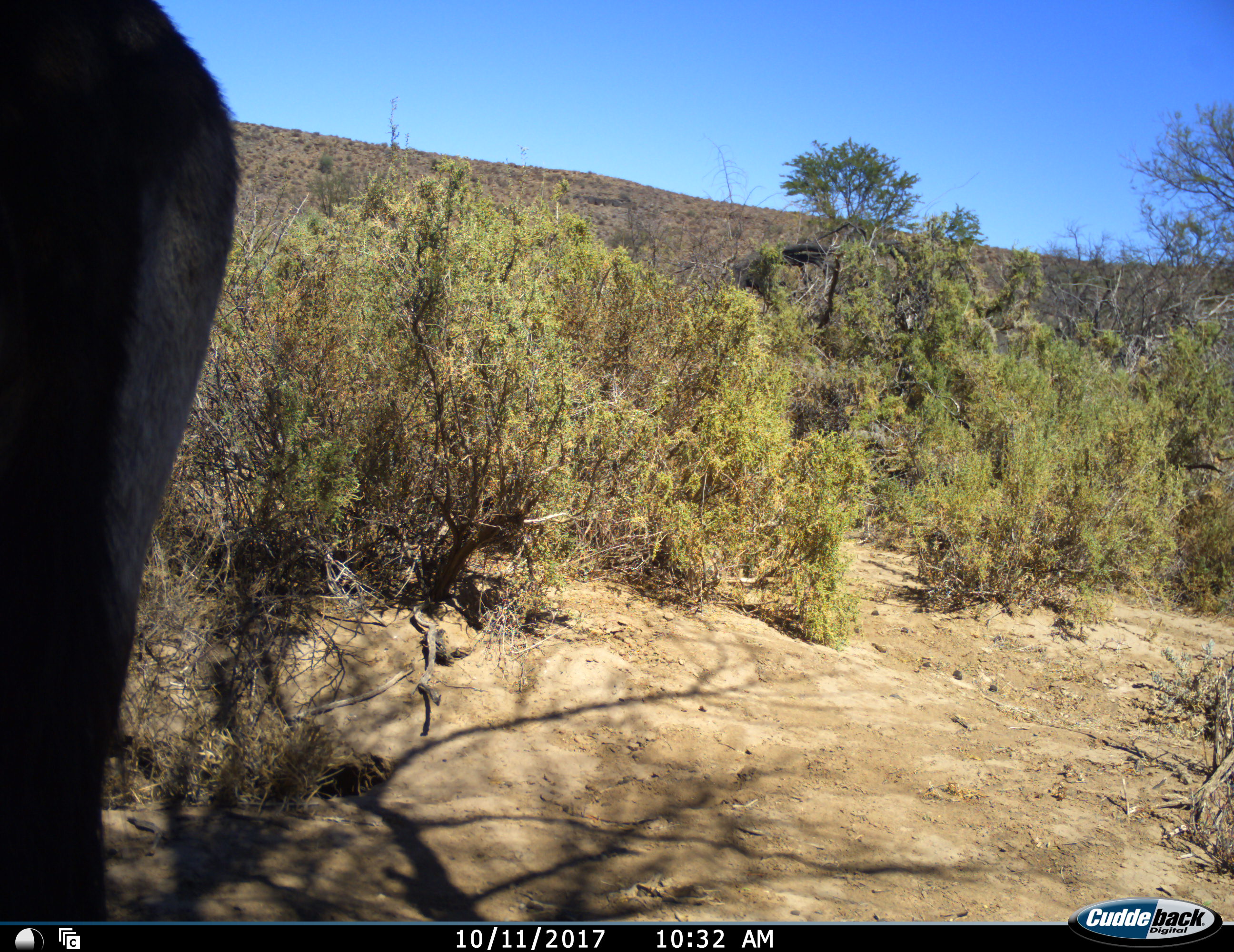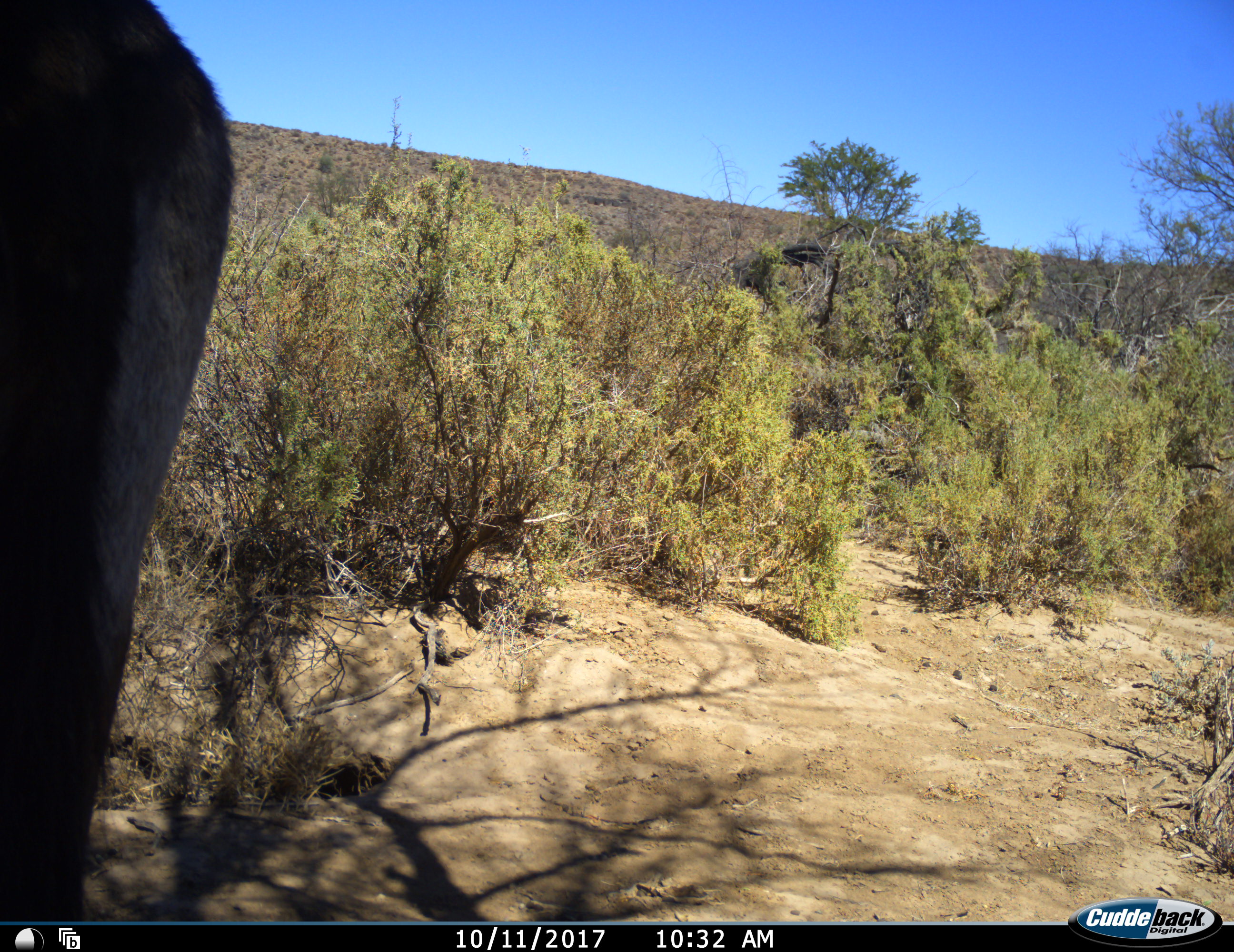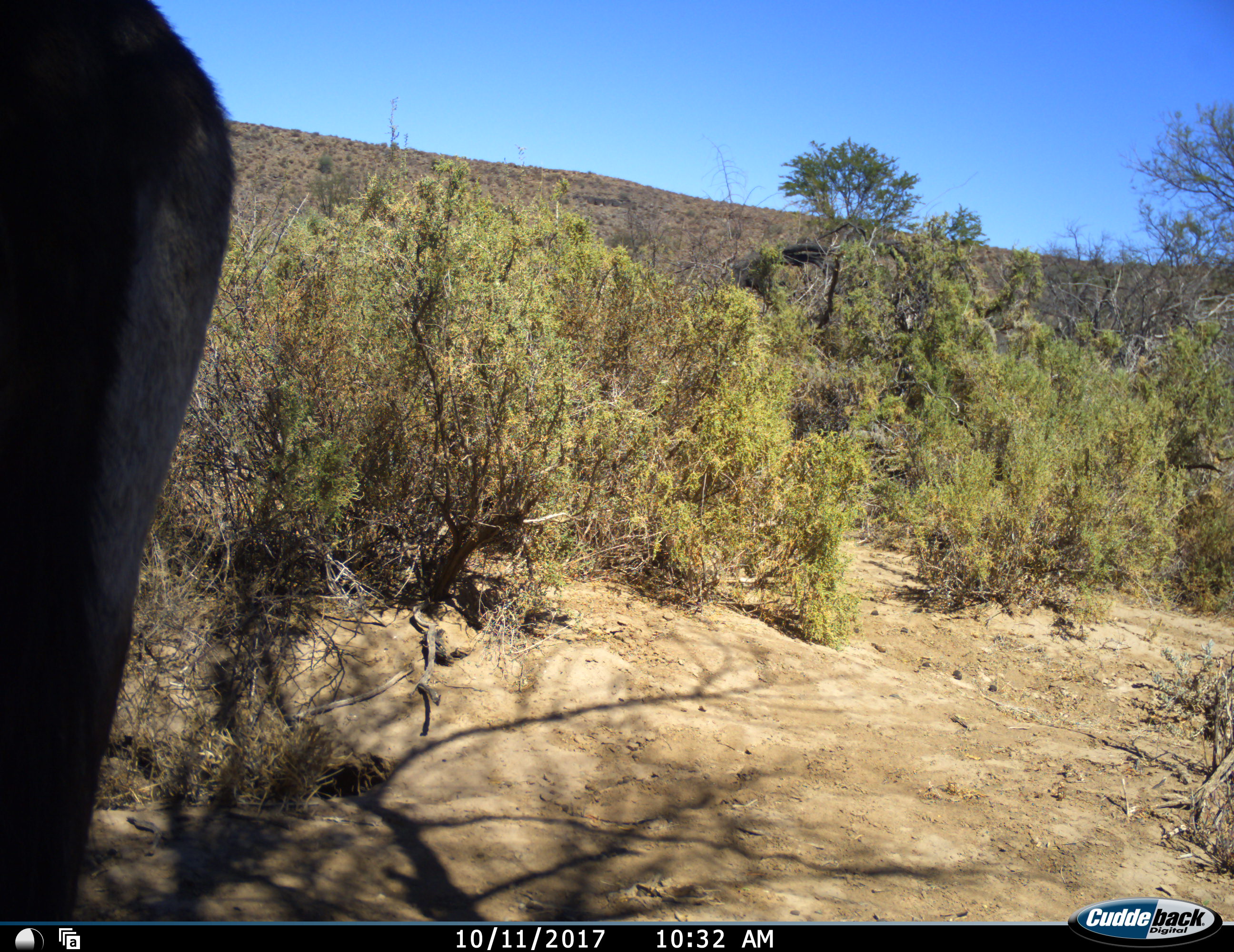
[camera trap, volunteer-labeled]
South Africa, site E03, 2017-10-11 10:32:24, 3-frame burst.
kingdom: Animalia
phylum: Chordata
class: Mammalia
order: Artiodactyla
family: Bovidae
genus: Oryx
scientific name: Oryx gazella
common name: gemsbok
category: gemsbokoryx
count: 1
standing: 100%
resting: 0%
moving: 20%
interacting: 0%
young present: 0%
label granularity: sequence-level